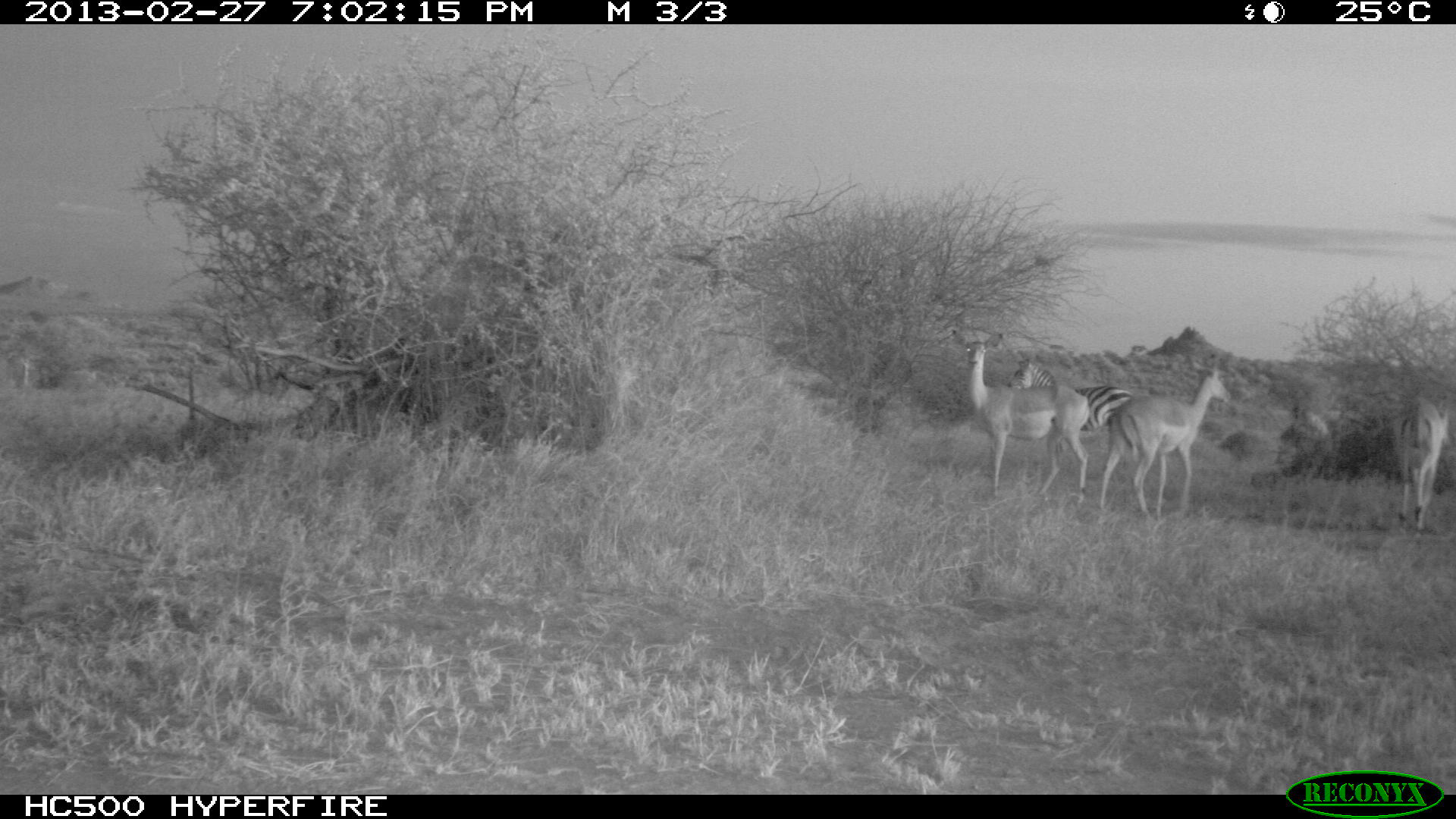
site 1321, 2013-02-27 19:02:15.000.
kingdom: Animalia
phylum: Chordata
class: Mammalia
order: Perissodactyla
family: Equidae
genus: Equus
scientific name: Equus quagga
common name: plains zebra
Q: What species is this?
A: Equus quagga (plains zebra).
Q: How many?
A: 1.